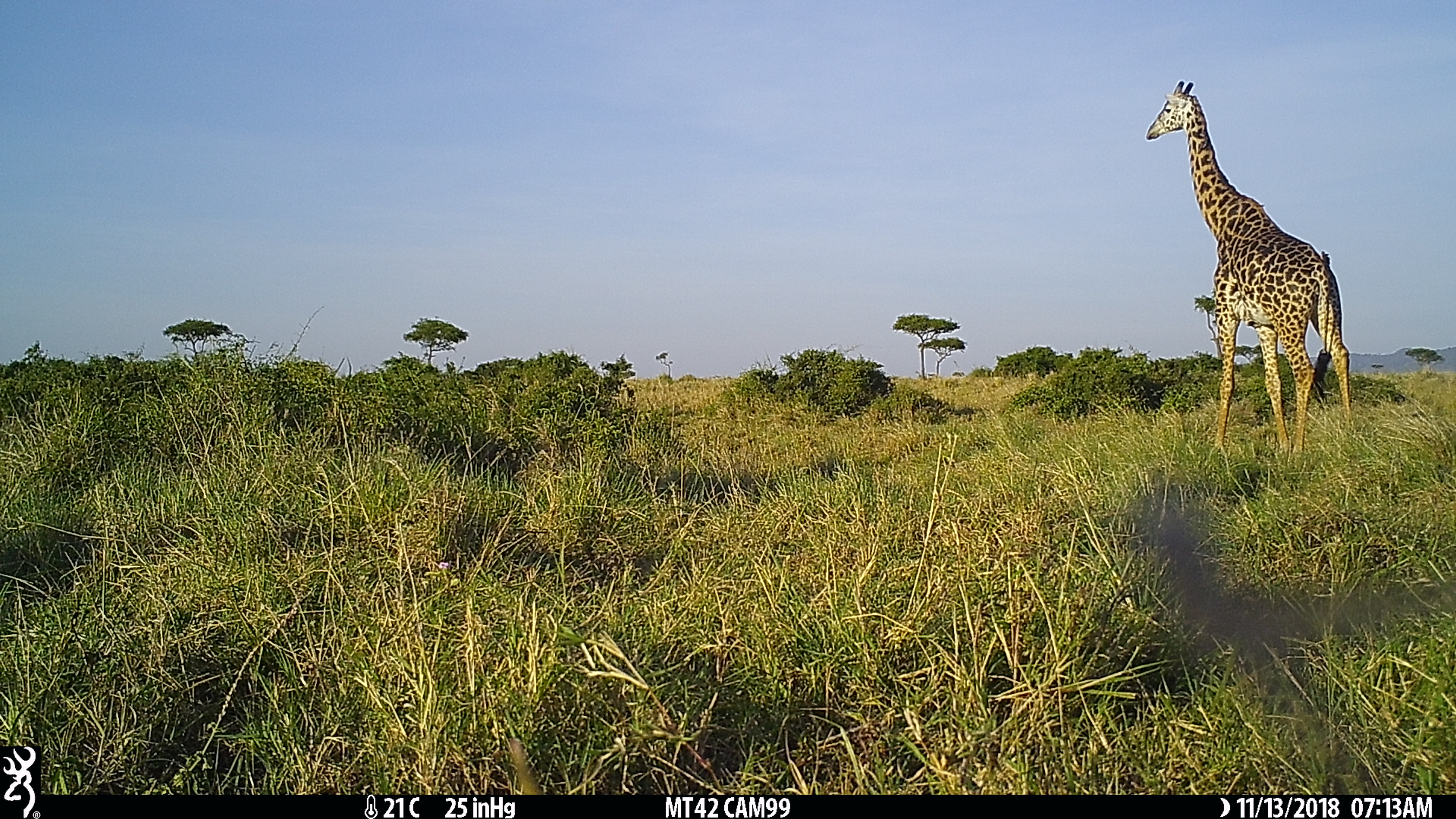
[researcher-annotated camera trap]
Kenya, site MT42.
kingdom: Animalia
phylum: Chordata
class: Mammalia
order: Artiodactyla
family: Giraffidae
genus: Giraffa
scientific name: Giraffa camelopardalis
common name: northern giraffe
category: giraffe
Giraffe (northern giraffe) (Giraffa camelopardalis).